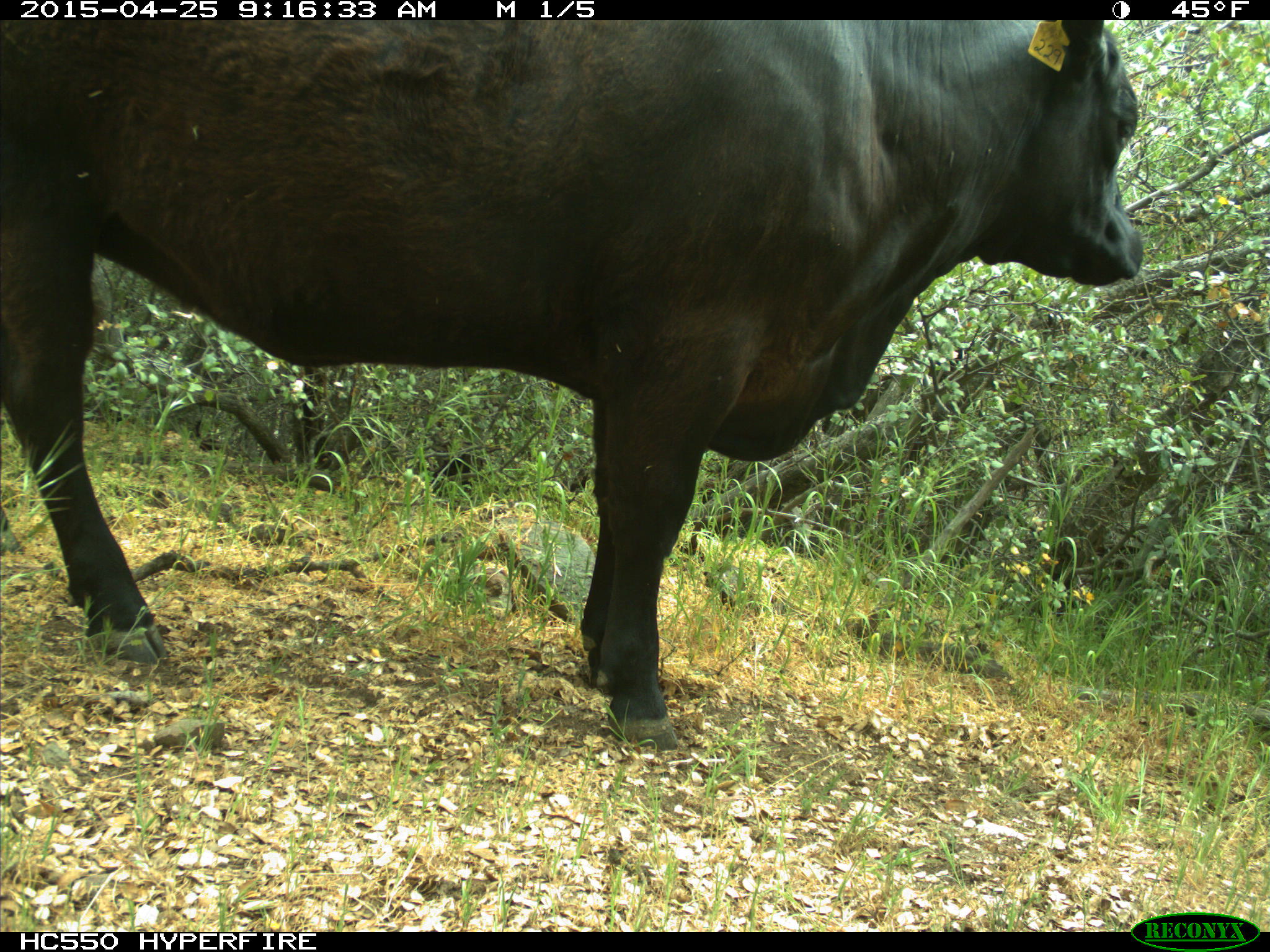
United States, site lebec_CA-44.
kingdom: Animalia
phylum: Chordata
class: Mammalia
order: Artiodactyla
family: Suidae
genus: Sus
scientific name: Sus scrofa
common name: wild boar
Sus scrofa (wild boar).